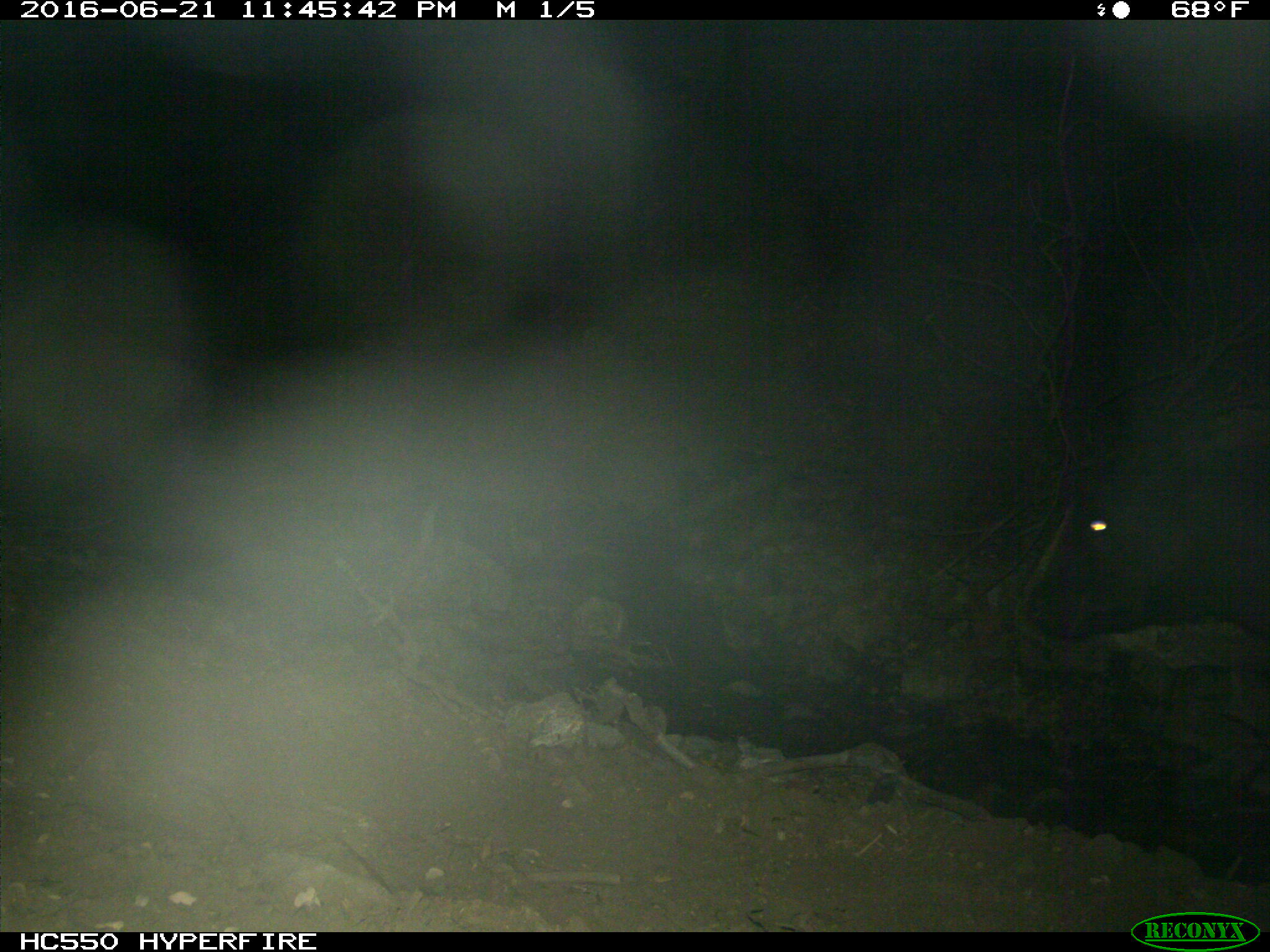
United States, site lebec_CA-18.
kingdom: Animalia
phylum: Chordata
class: Mammalia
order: Artiodactyla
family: Bovidae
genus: Bos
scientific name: Bos taurus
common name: domestic cow